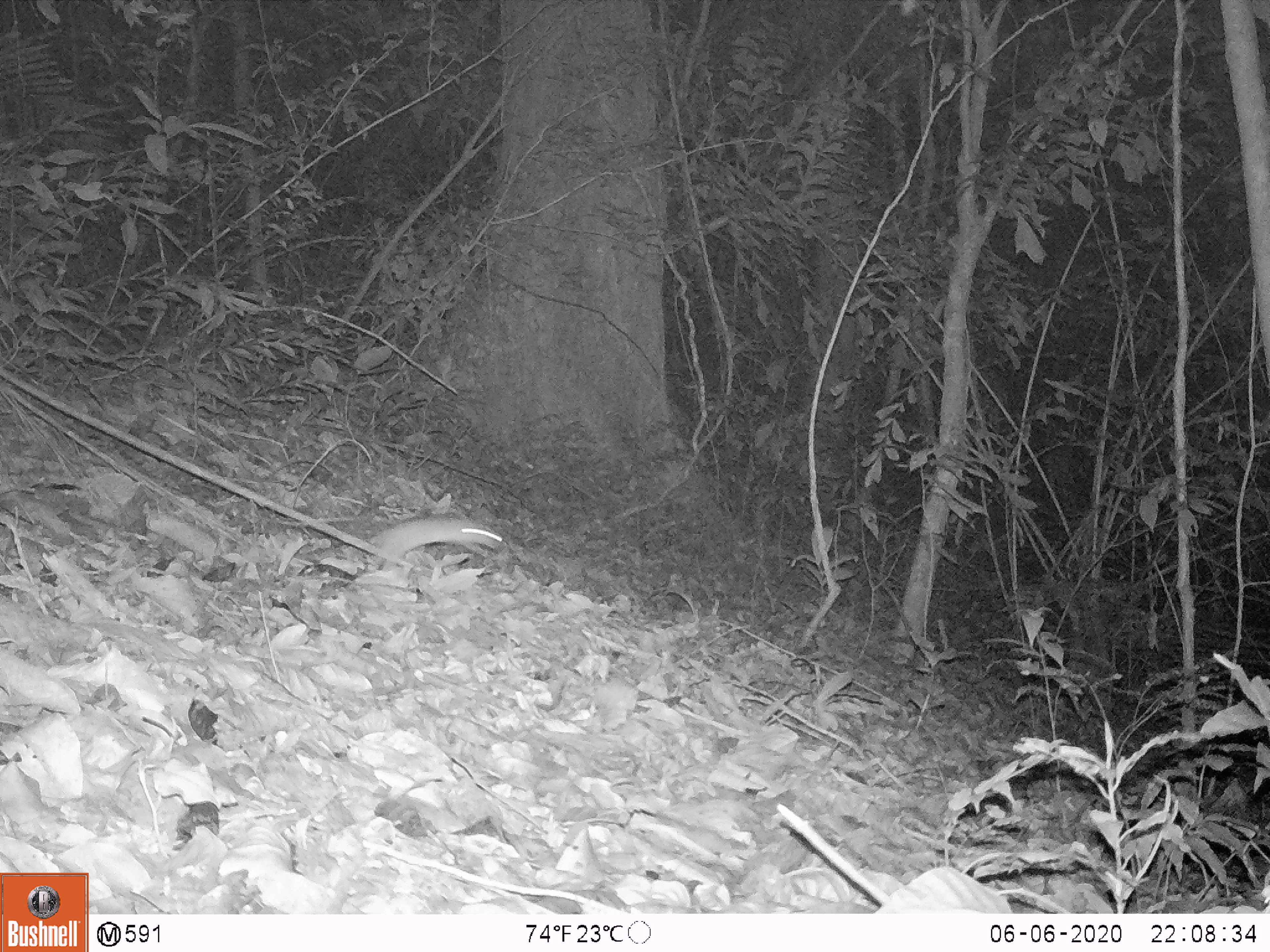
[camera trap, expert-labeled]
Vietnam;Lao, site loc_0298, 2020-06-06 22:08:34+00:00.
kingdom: Animalia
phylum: Chordata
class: Mammalia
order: Rodentia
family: Muridae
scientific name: Muridae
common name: old-world mice and rats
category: unidentified murid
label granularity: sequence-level